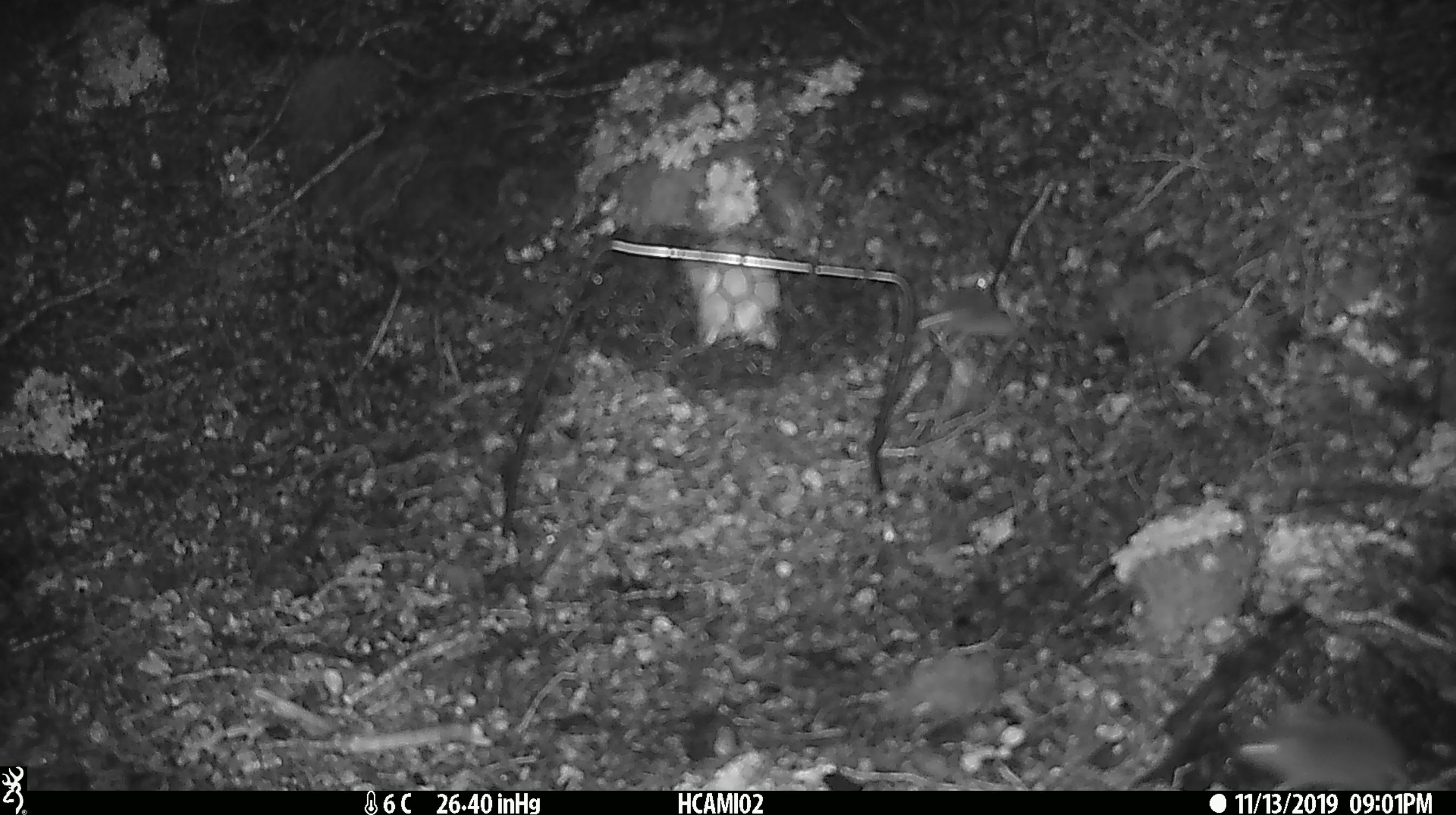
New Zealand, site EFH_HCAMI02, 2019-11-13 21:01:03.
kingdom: Animalia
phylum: Chordata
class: Mammalia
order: Rodentia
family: Muridae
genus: Mus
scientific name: Mus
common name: mouse